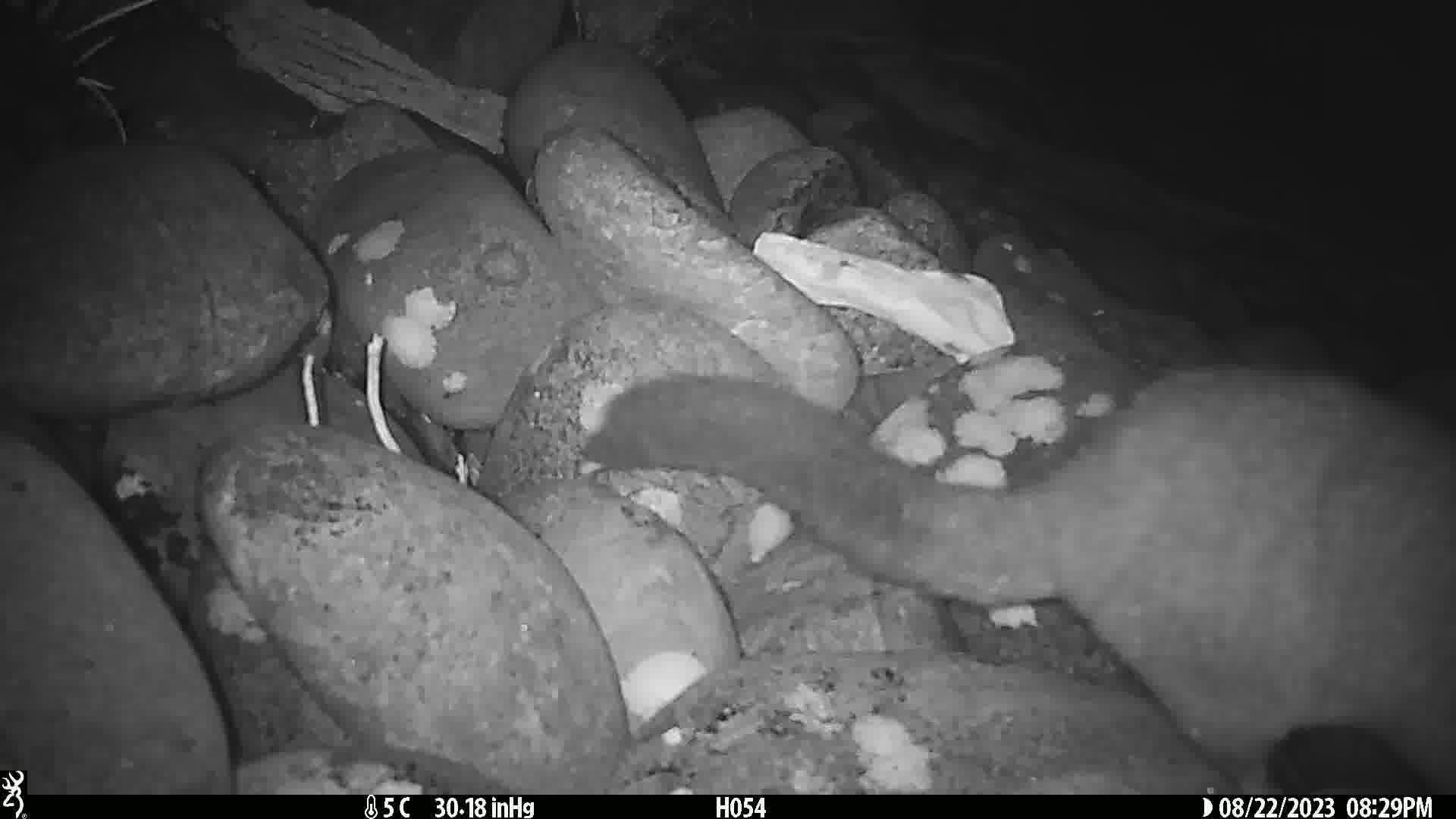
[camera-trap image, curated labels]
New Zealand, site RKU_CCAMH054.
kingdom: Animalia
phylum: Chordata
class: Mammalia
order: Diprotodontia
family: Phalangeridae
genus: Trichosurus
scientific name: Trichosurus vulpecula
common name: common brushtail possum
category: possum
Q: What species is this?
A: Possum (common brushtail possum) (Trichosurus vulpecula).